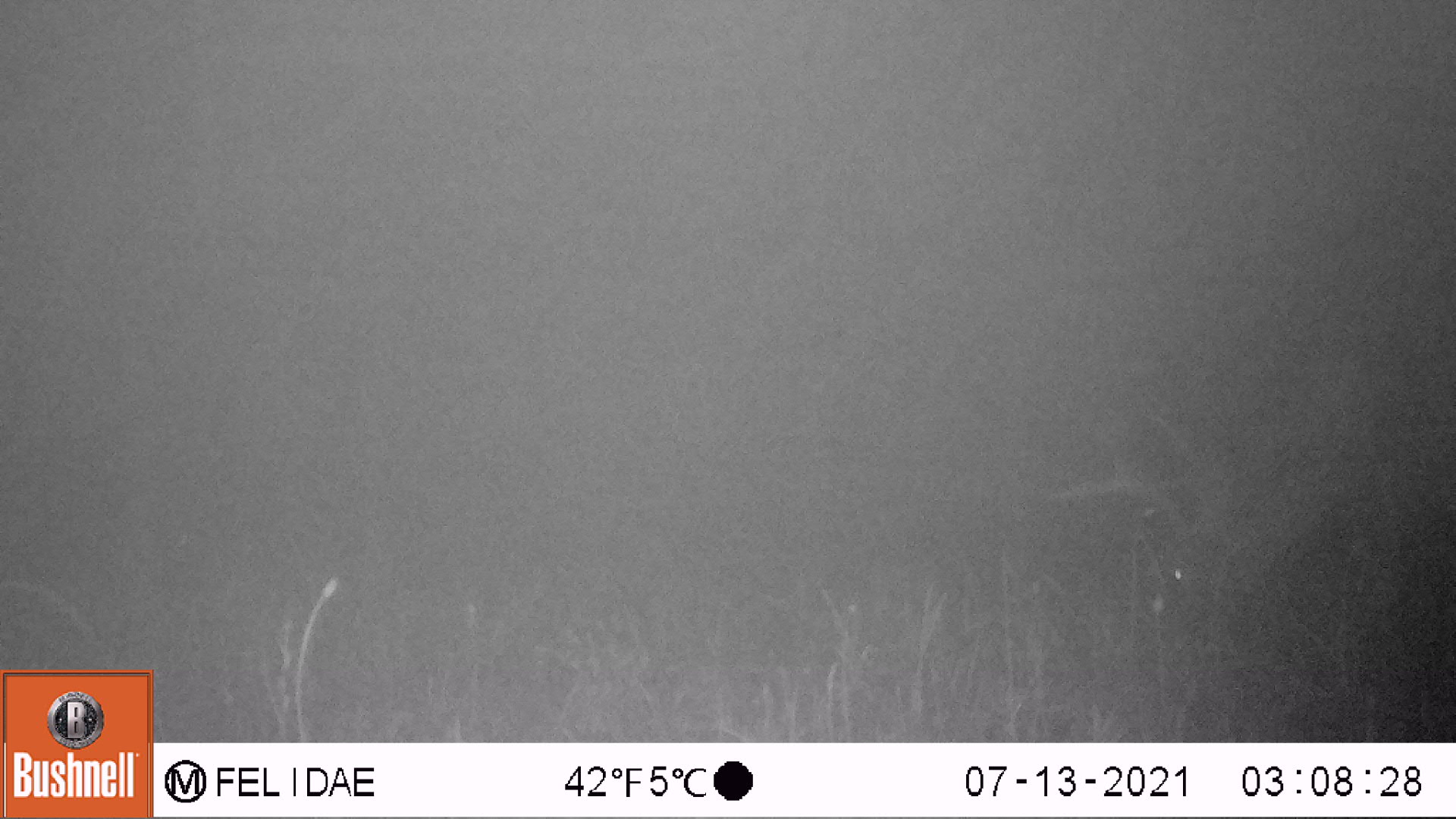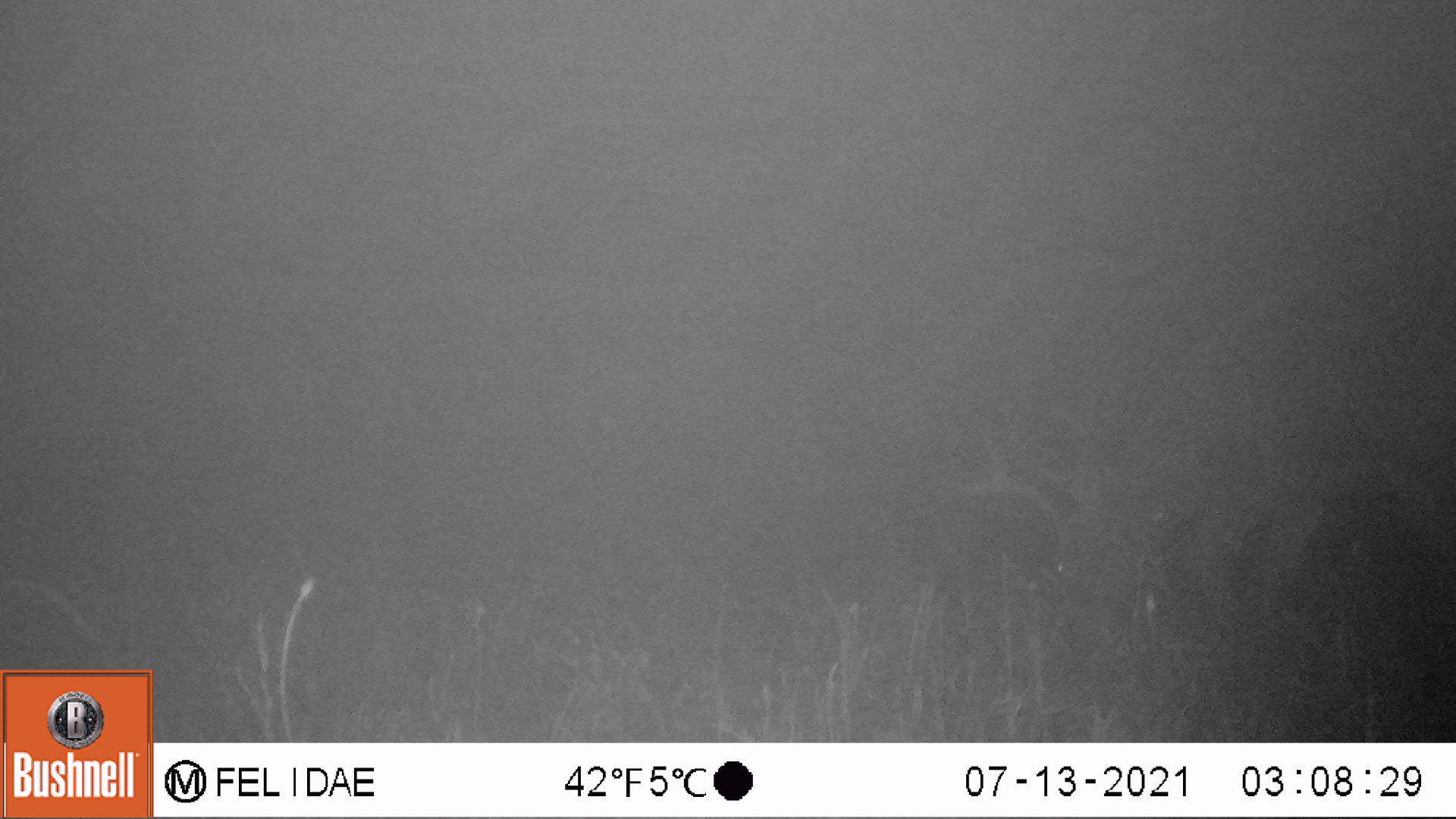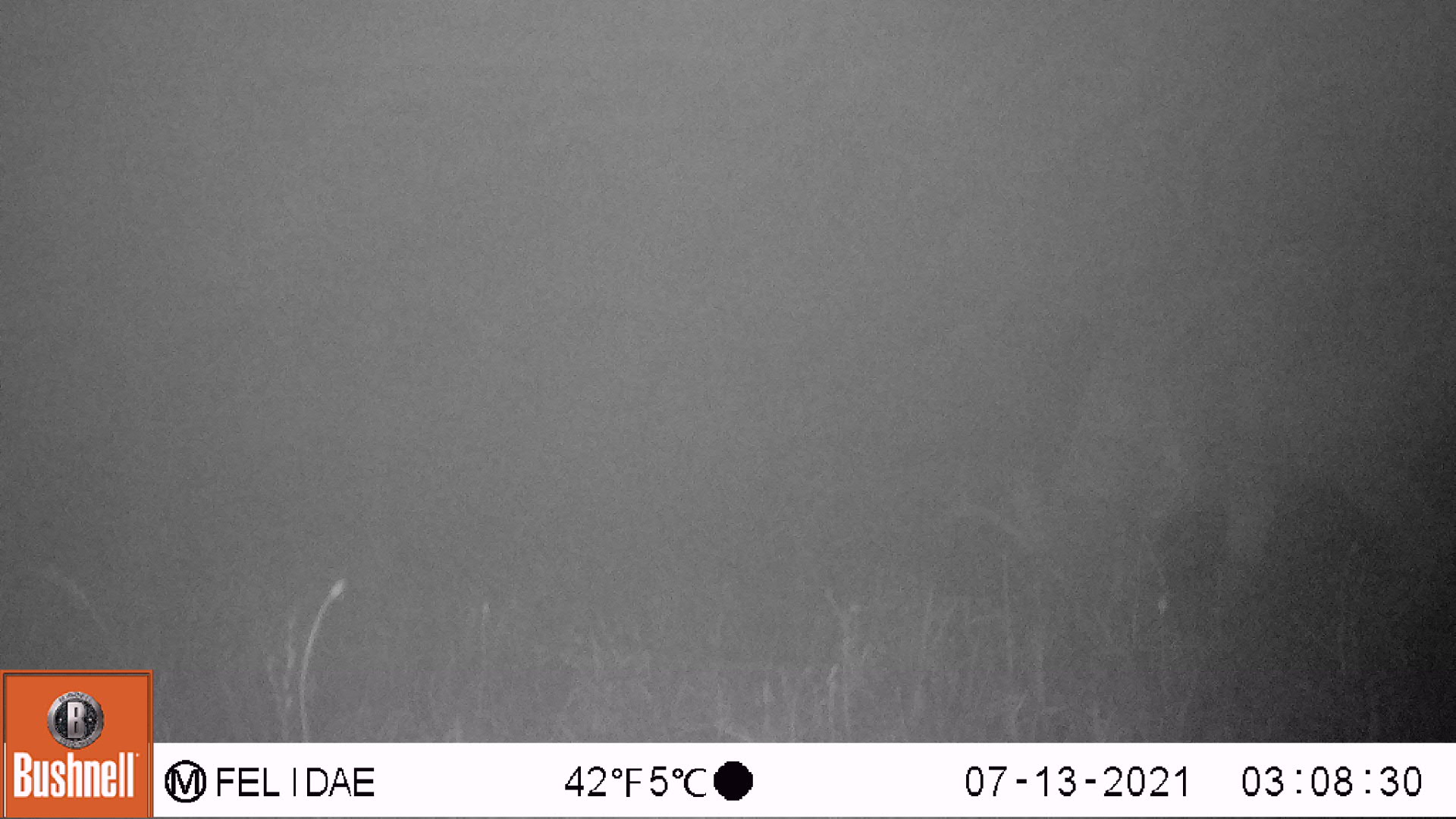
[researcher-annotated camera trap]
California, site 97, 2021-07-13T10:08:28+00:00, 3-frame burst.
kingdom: Animalia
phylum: Chordata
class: Mammalia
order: Artiodactyla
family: Cervidae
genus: Odocoileus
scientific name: Odocoileus hemionus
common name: mule deer